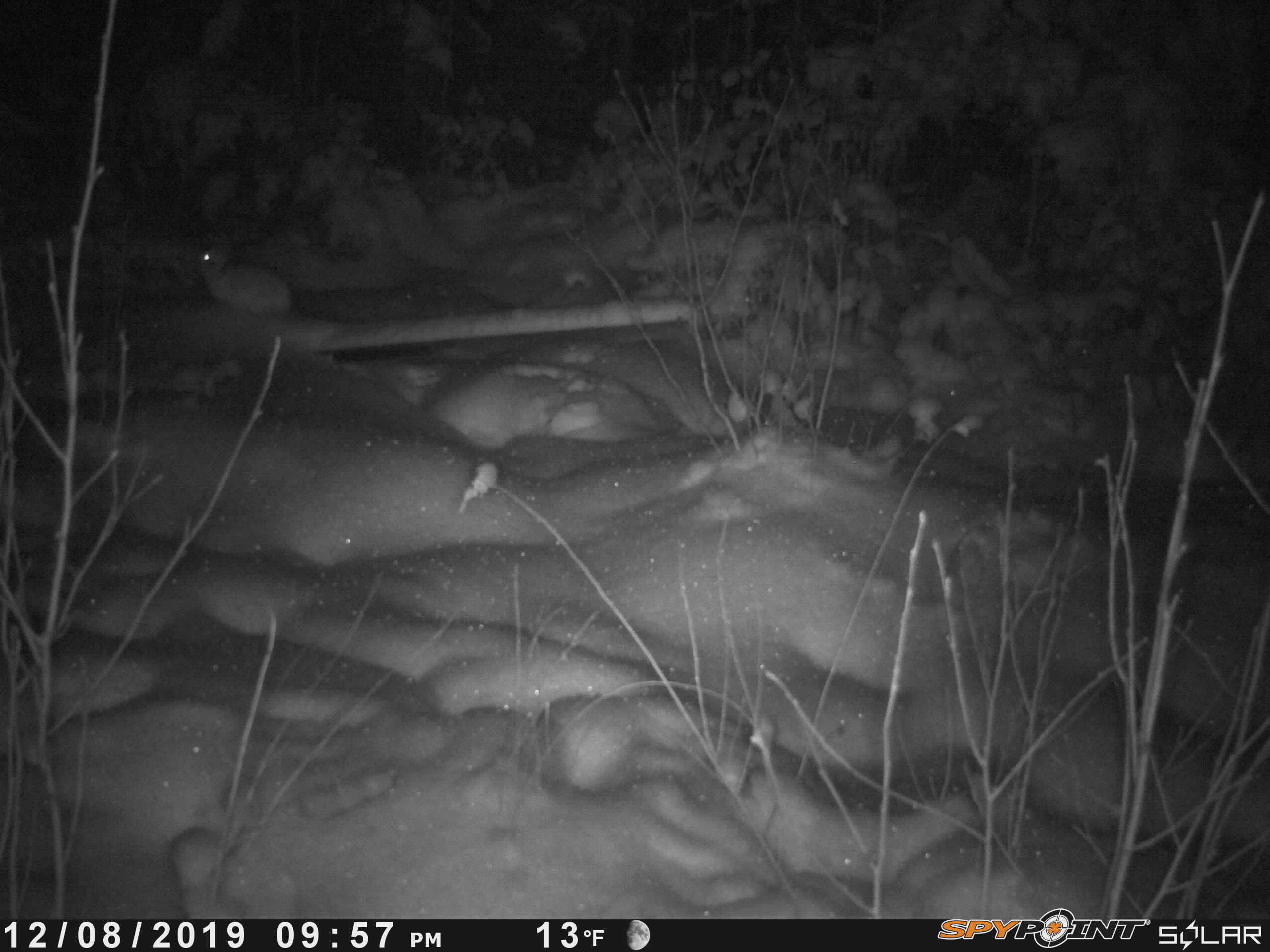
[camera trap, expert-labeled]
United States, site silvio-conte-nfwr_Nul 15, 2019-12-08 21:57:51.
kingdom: Animalia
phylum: Chordata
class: Mammalia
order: Lagomorpha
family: Leporidae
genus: Lepus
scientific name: Lepus americanus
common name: snowshoe hare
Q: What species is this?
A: Snowshoe hare (Lepus americanus).